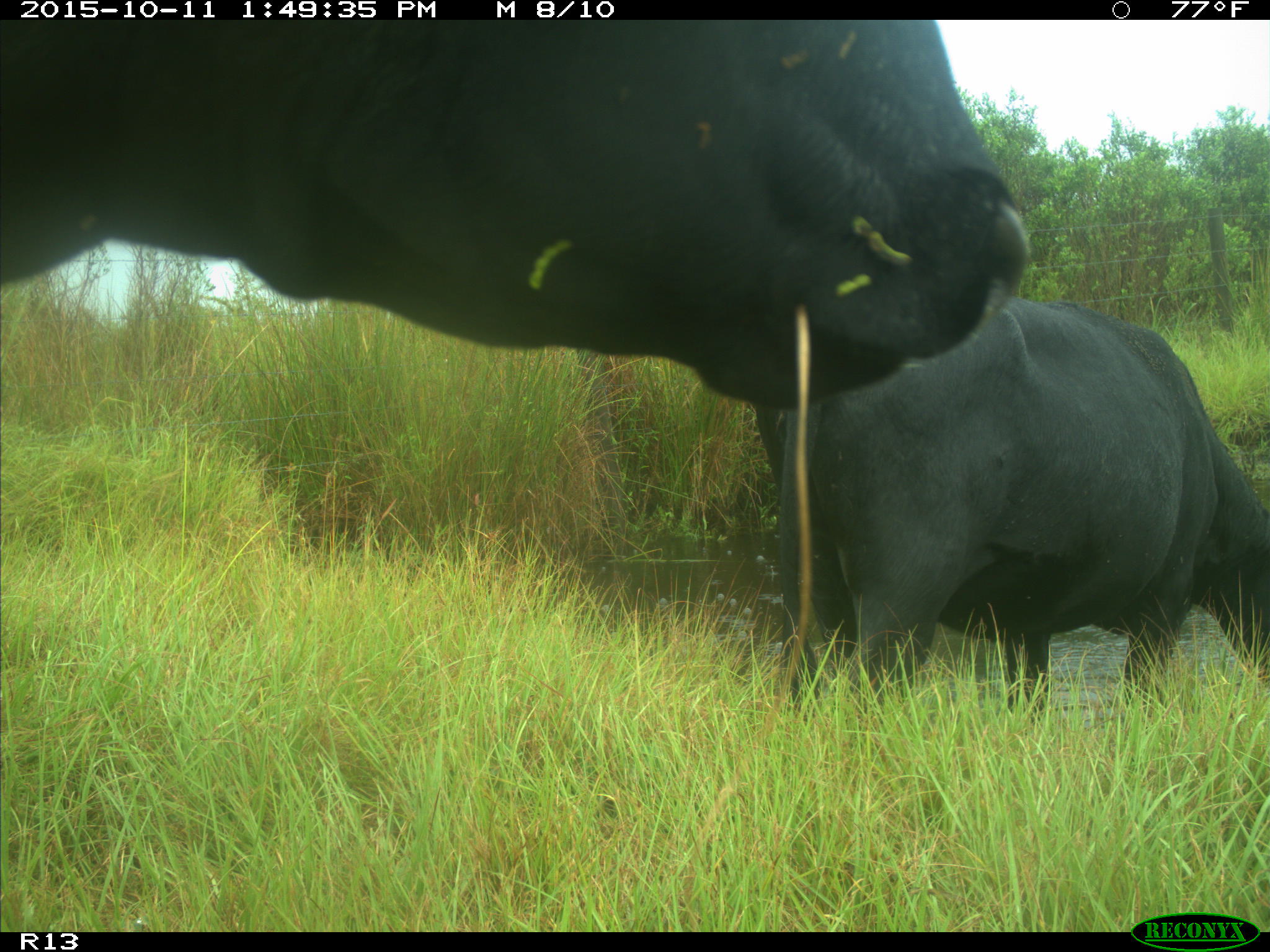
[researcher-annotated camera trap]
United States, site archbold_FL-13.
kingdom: Animalia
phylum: Chordata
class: Mammalia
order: Artiodactyla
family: Bovidae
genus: Bos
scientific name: Bos taurus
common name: domestic cow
Bos taurus (domestic cow).